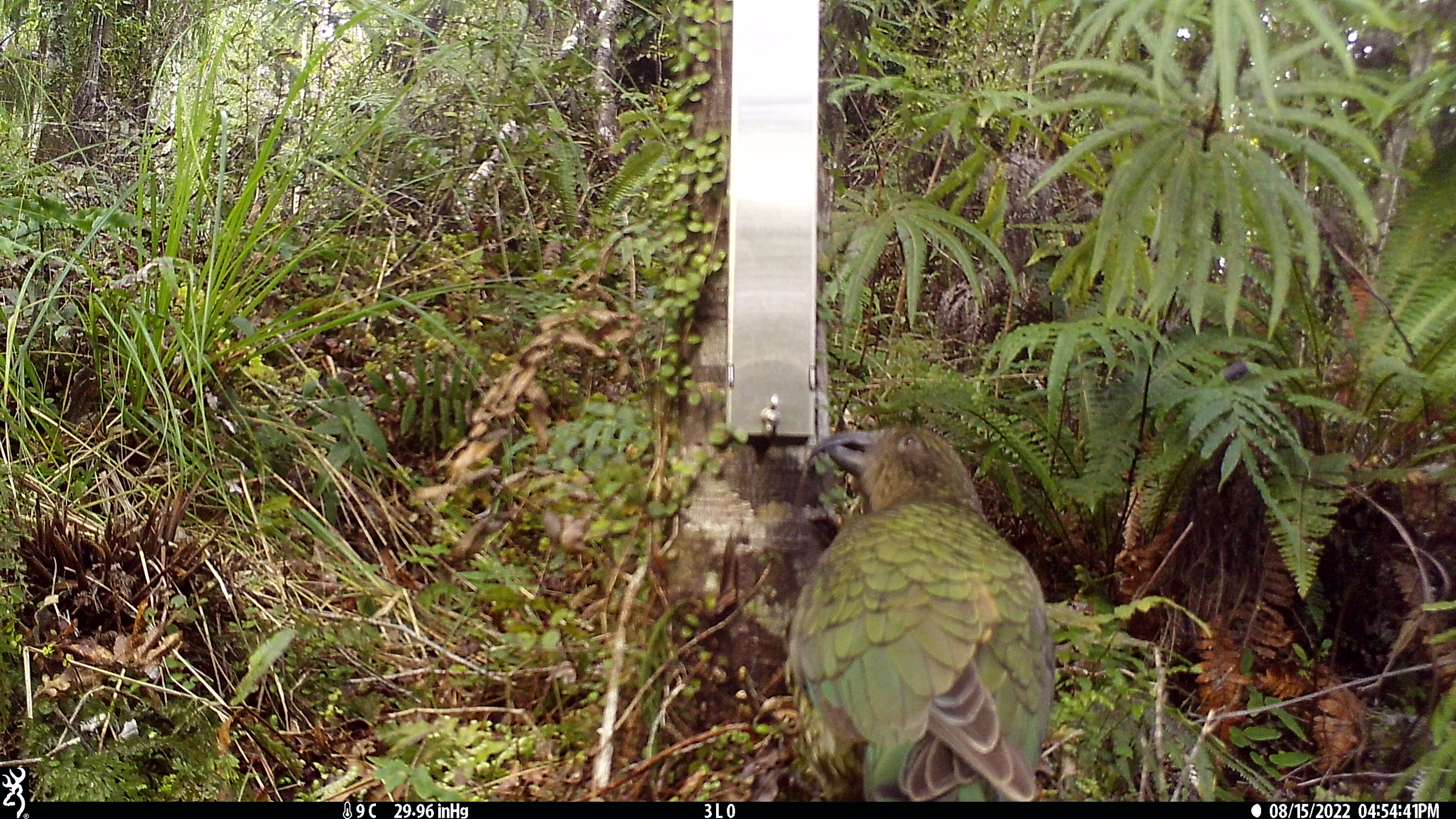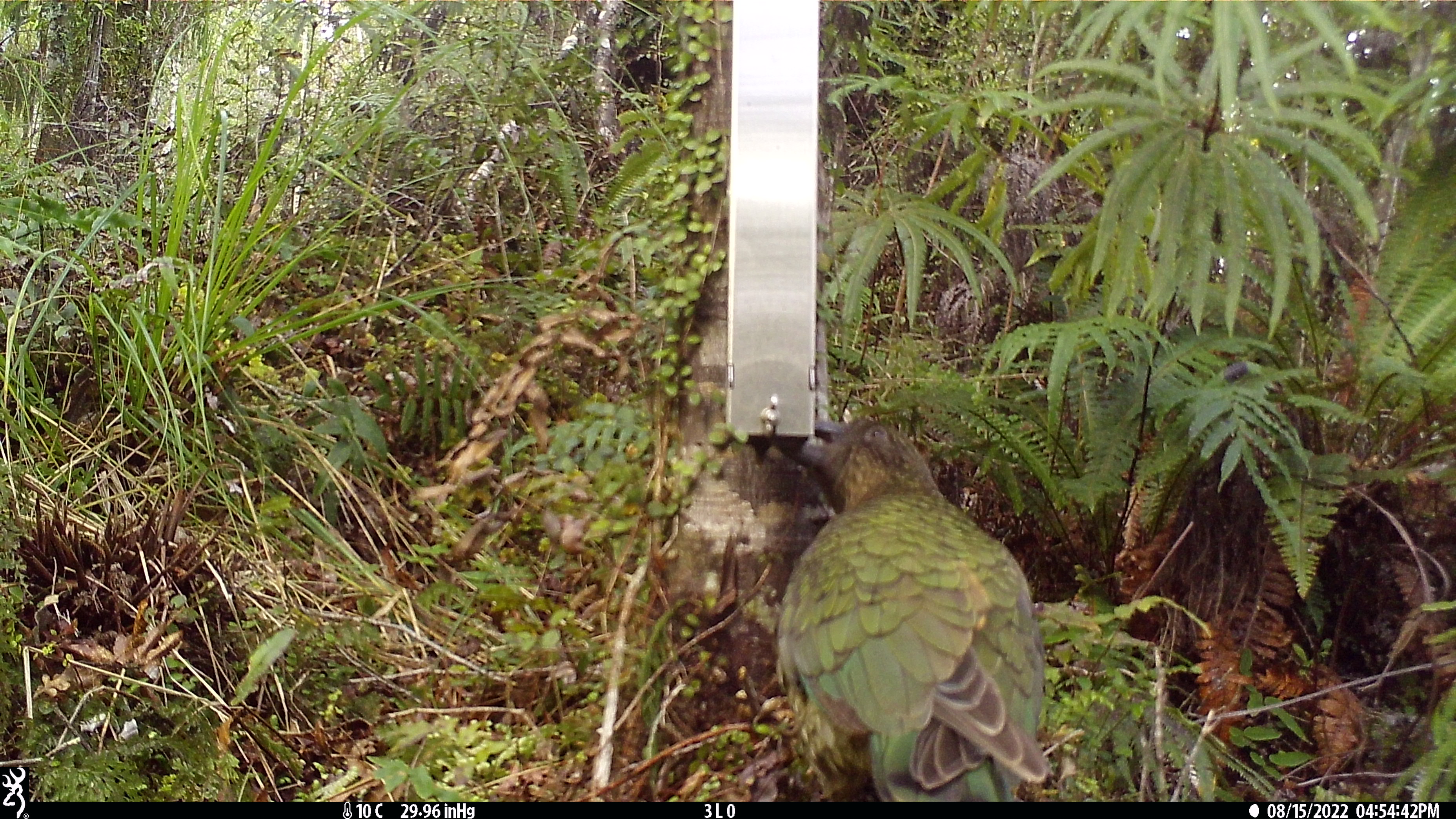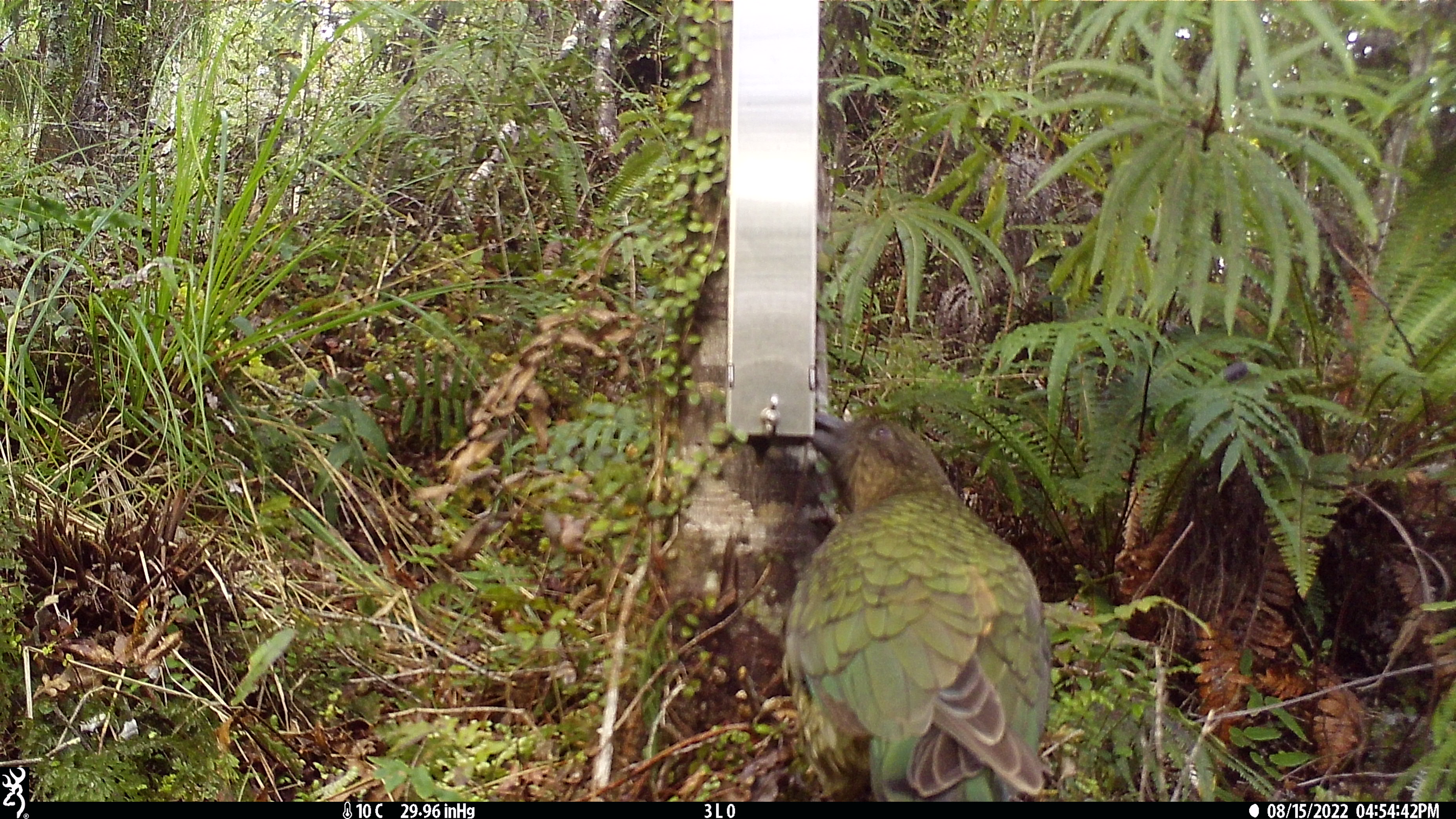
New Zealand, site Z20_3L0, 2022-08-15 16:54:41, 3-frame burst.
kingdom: Animalia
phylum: Chordata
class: Aves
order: Psittaciformes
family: Strigopidae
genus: Nestor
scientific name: Nestor notabilis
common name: kea